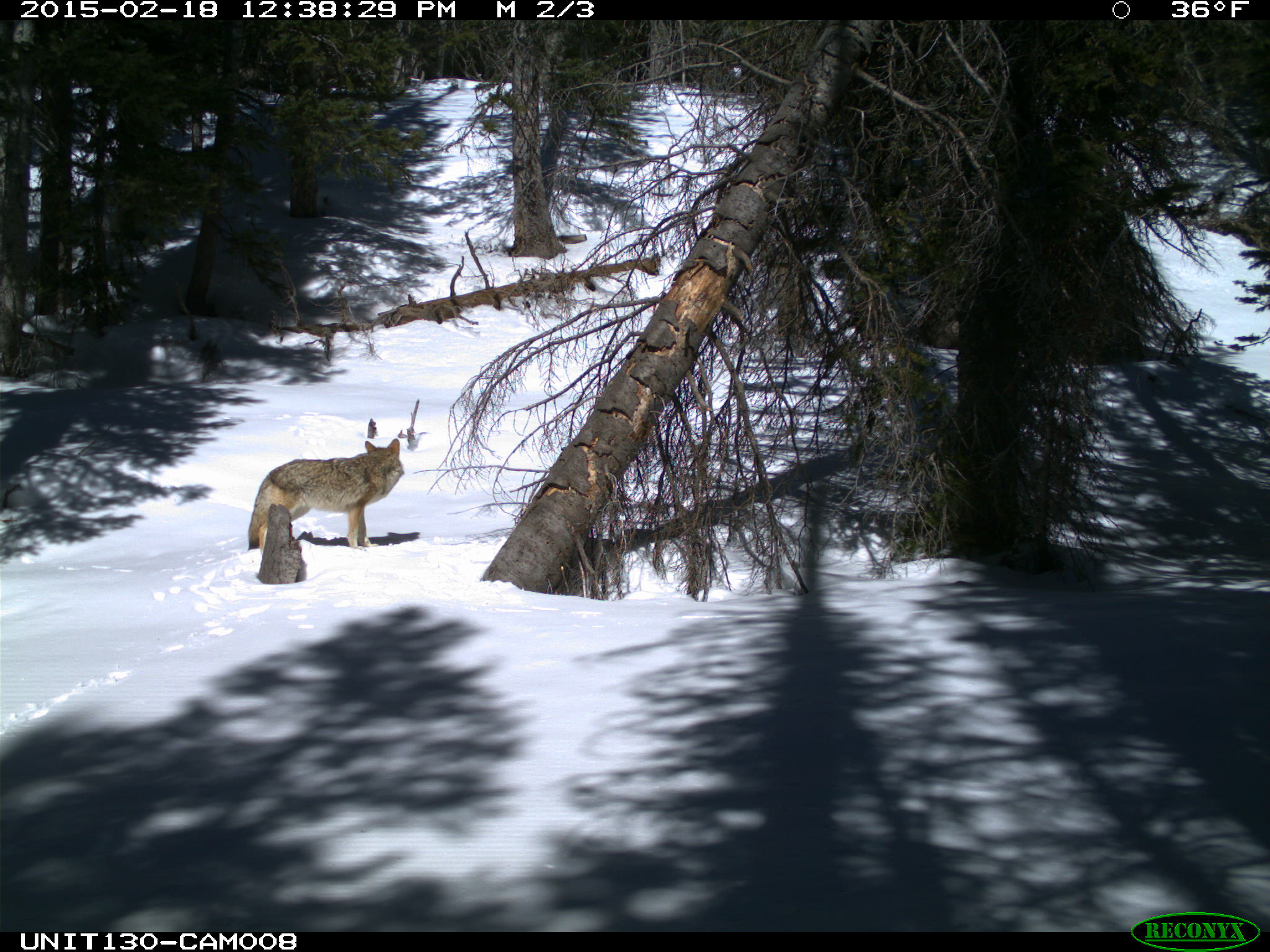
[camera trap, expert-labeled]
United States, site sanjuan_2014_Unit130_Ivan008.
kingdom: Animalia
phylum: Chordata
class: Mammalia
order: Carnivora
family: Canidae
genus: Canis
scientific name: Canis latrans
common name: coyote